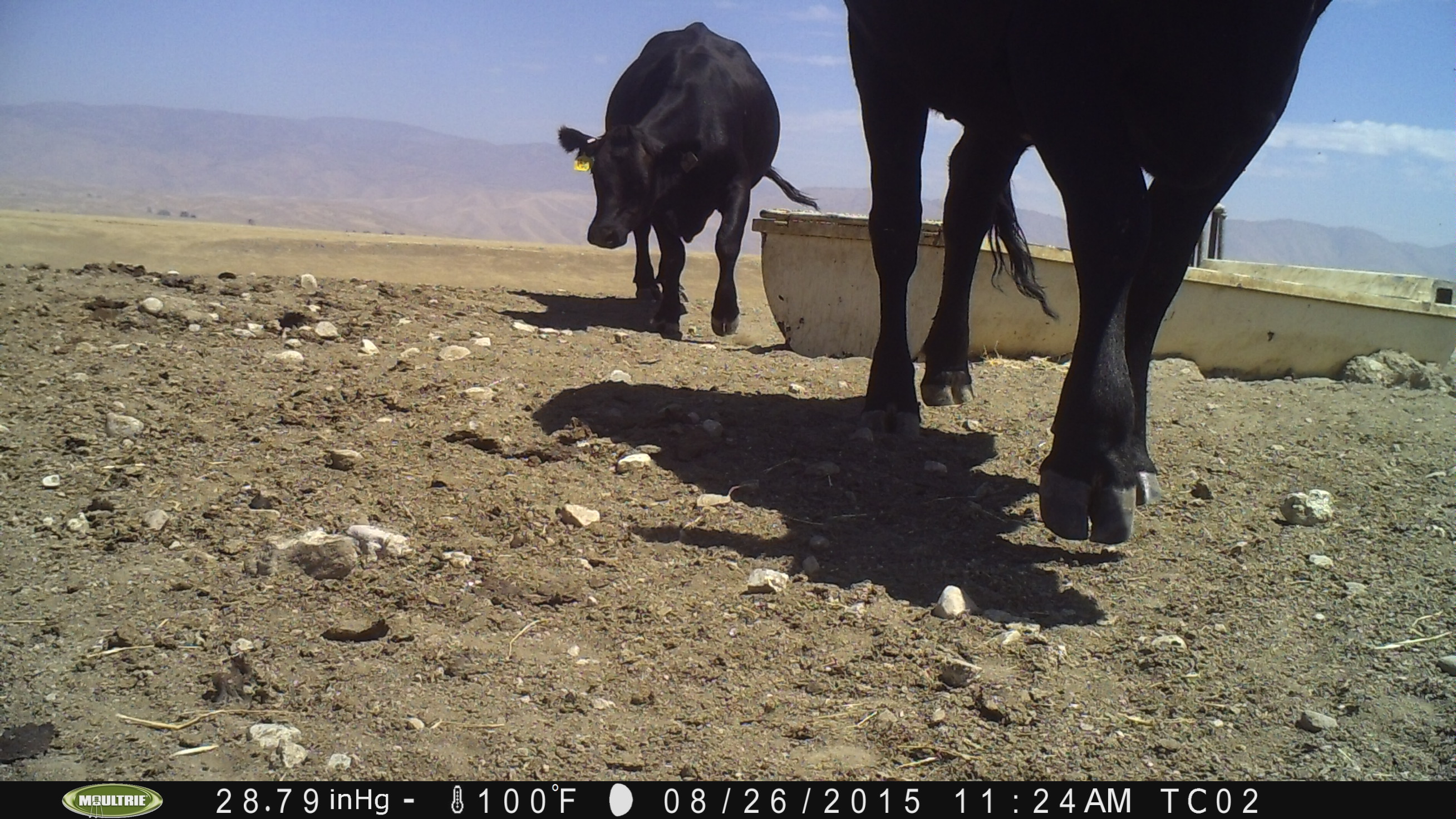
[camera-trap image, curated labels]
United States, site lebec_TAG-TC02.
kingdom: Animalia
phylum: Chordata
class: Mammalia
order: Artiodactyla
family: Bovidae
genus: Bos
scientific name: Bos taurus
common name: domestic cow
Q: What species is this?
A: Bos taurus (domestic cow).